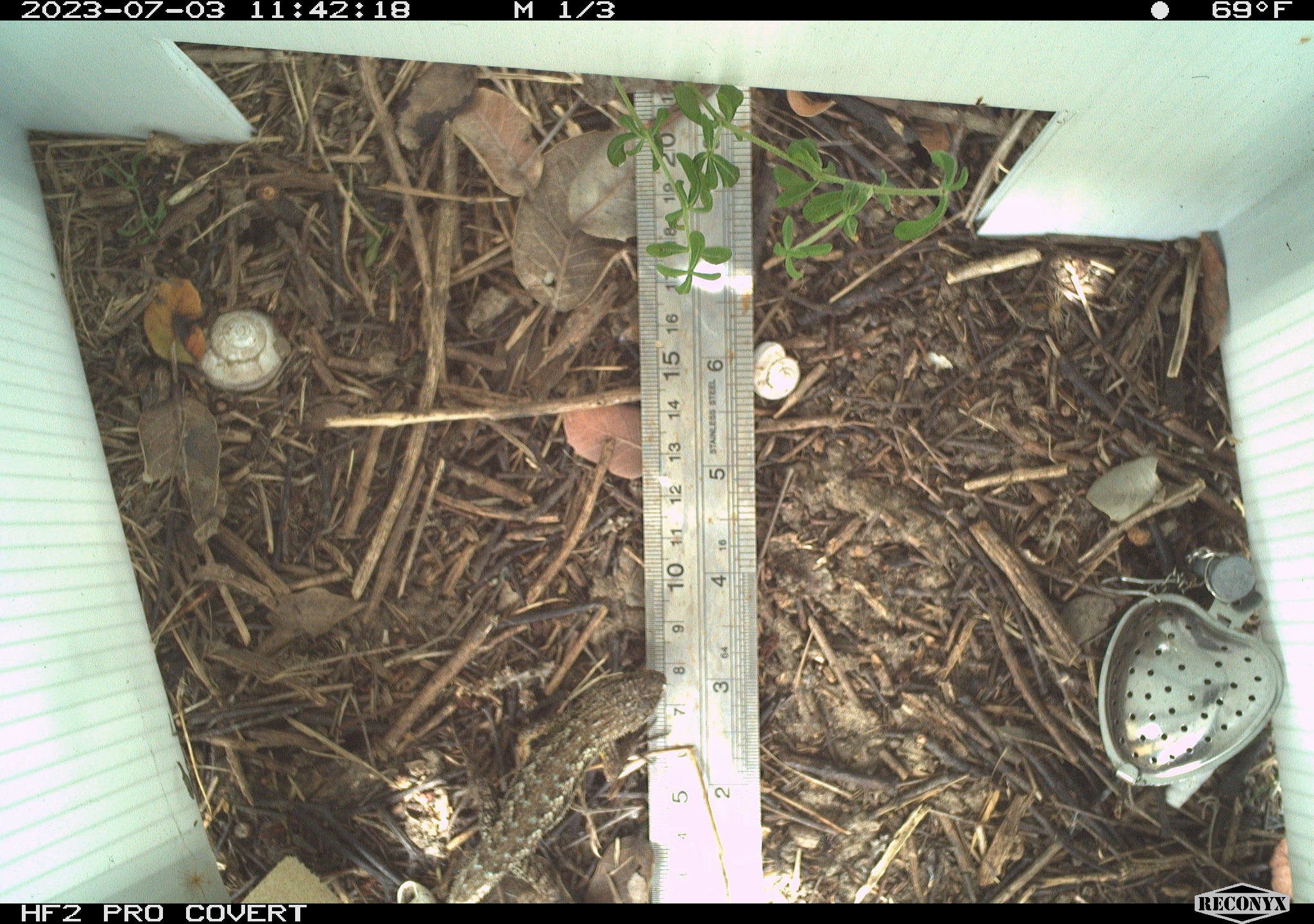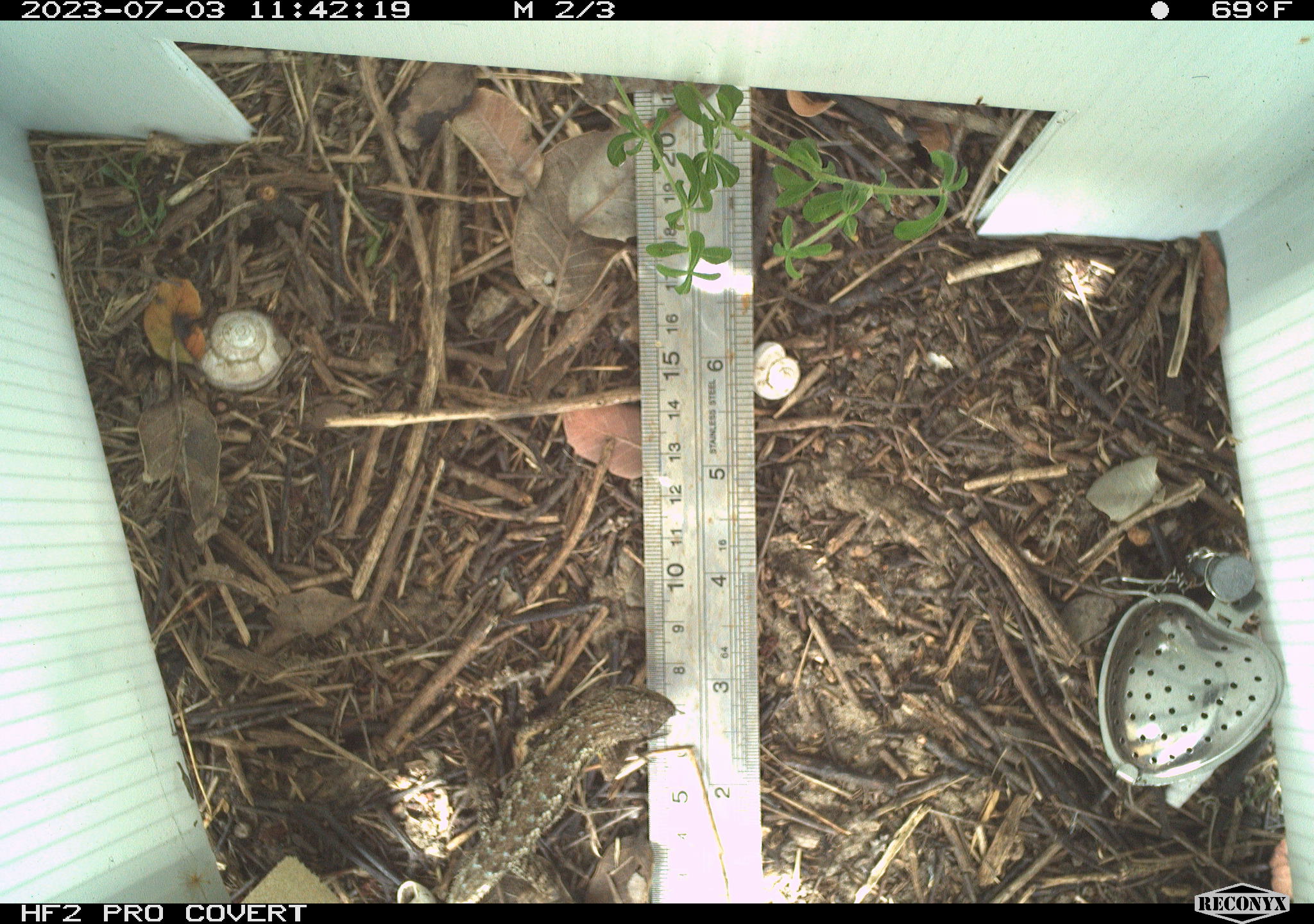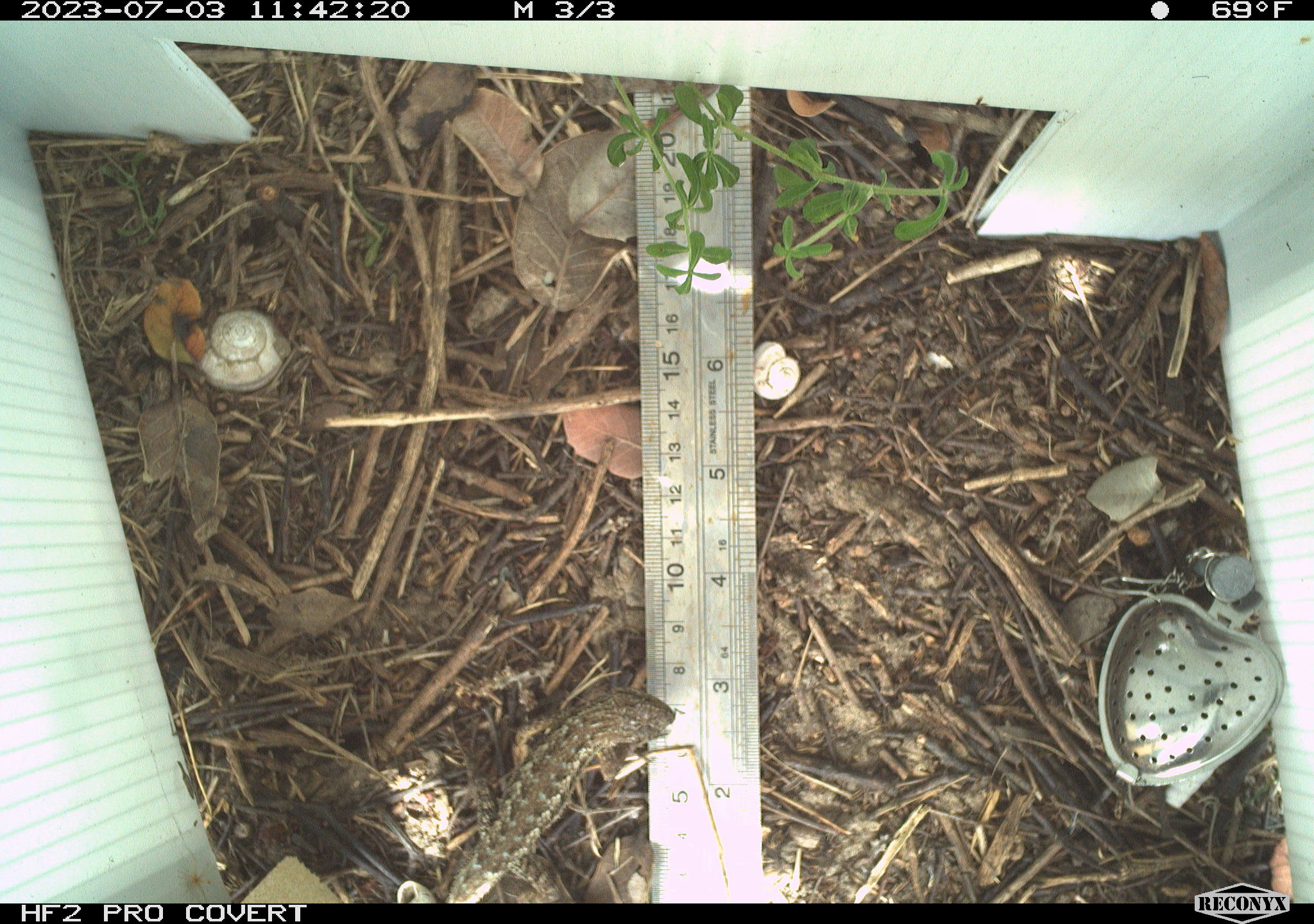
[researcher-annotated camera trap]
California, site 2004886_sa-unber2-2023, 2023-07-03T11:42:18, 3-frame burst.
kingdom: Animalia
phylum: Chordata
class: Reptilia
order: Squamata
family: Phrynosomatidae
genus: Sceloporus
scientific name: Sceloporus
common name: spiny lizards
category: sceloporus species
Sceloporus species (spiny lizards) (Sceloporus).